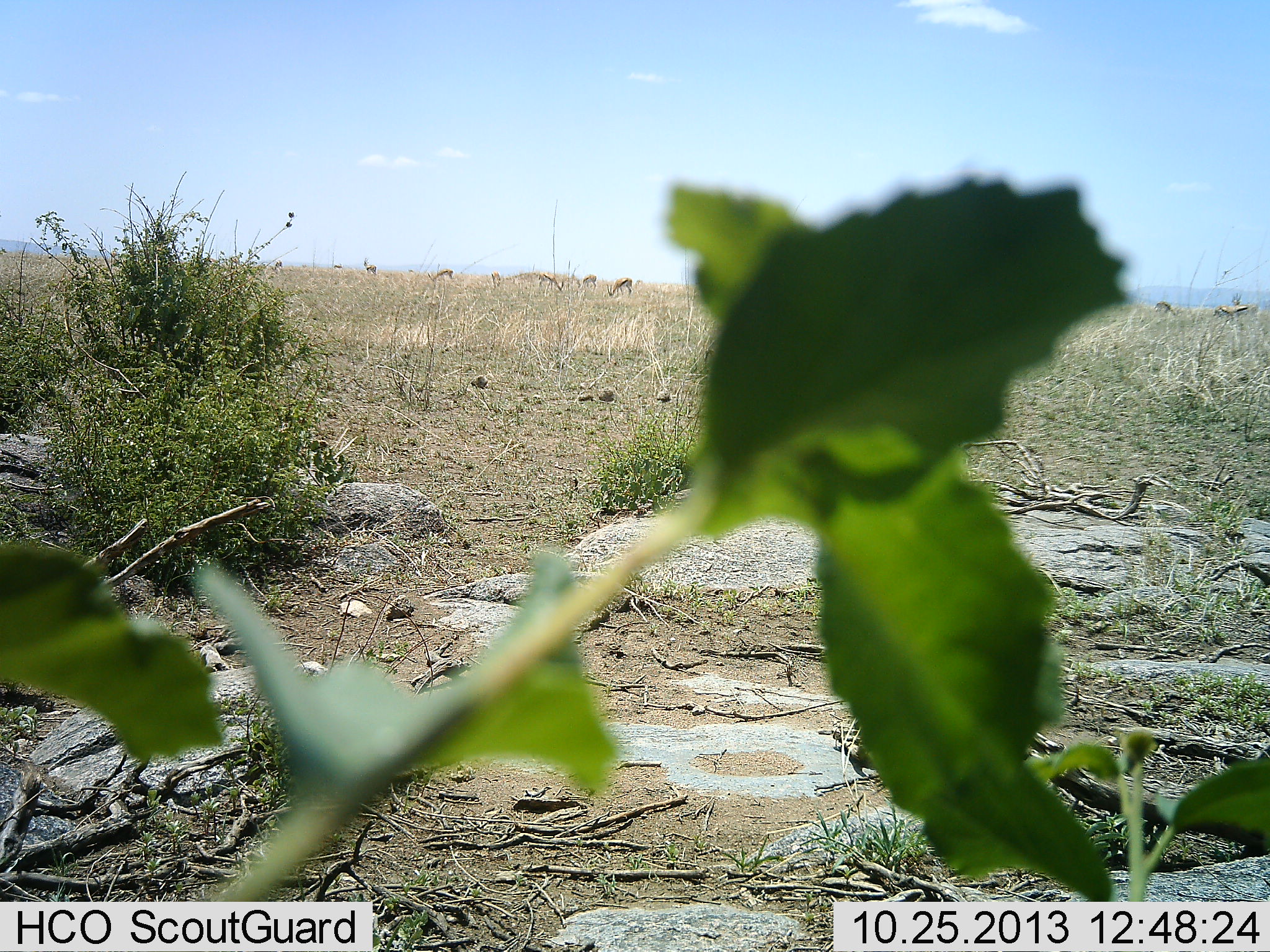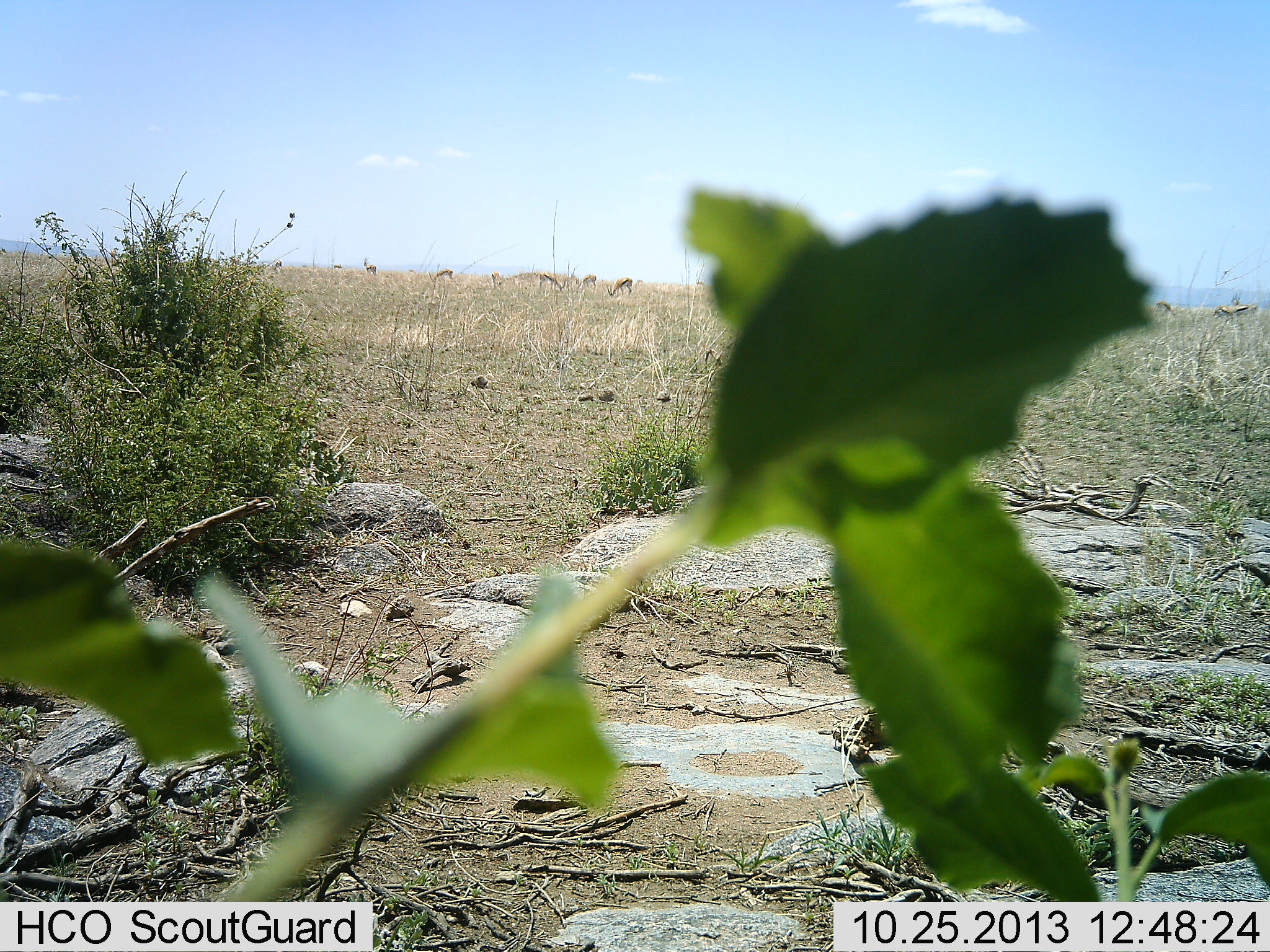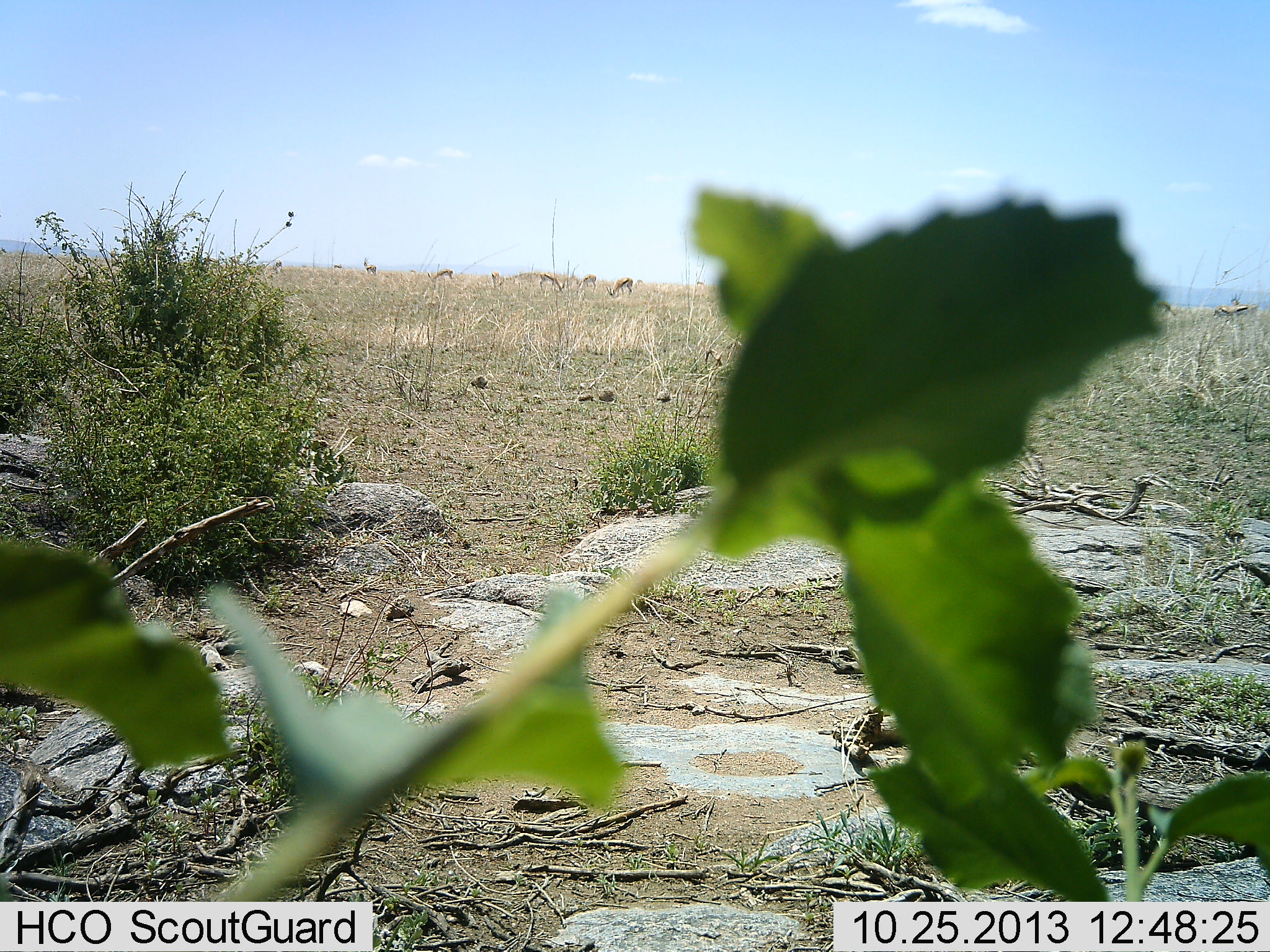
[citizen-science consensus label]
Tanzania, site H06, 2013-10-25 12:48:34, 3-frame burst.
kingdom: Animalia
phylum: Chordata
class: Mammalia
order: Artiodactyla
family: Bovidae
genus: Eudorcas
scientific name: Eudorcas thomsonii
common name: thomson's gazelle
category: gazellethomsons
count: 11-50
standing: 62%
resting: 8%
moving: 0%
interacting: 0%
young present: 0%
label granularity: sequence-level